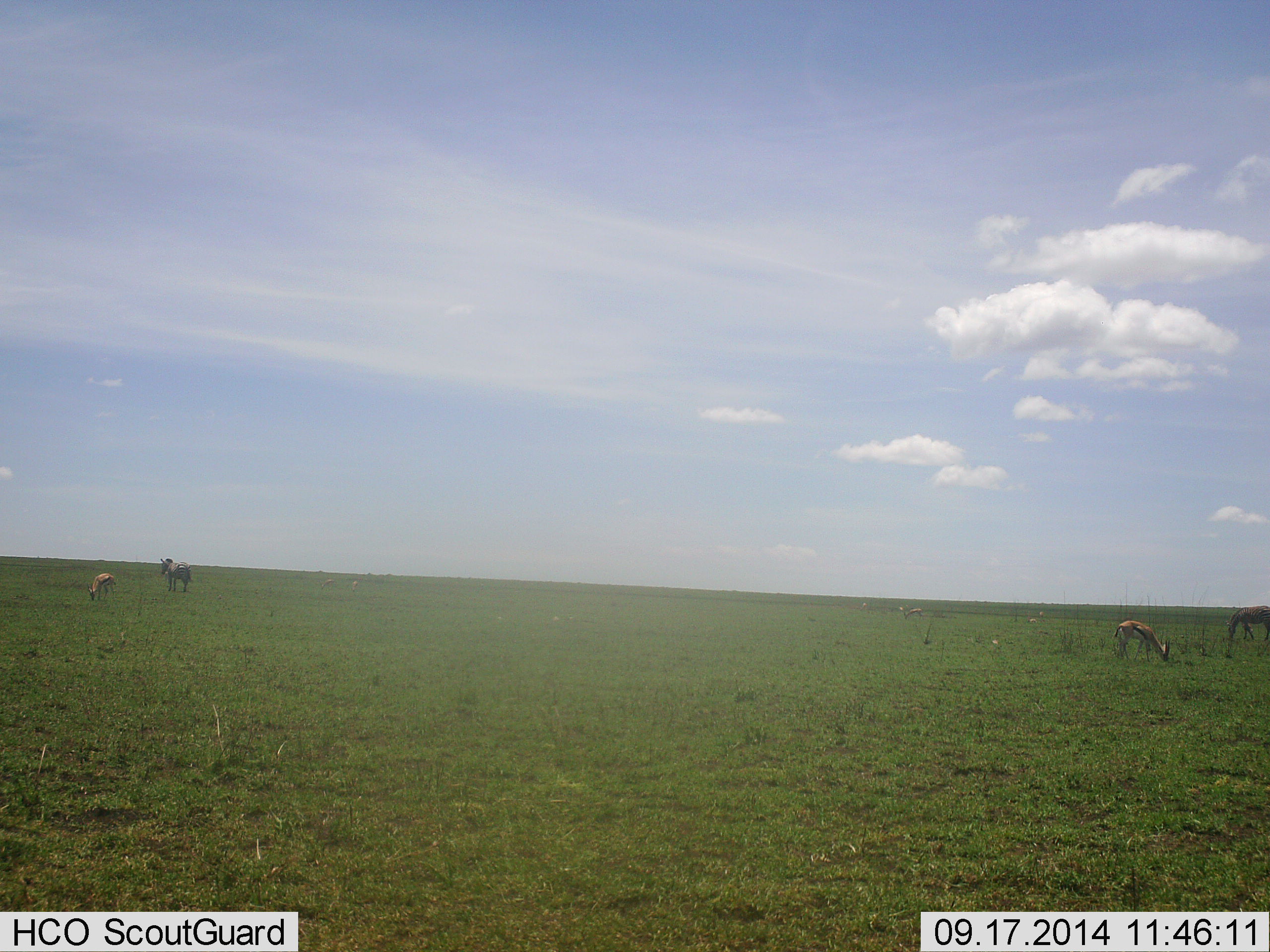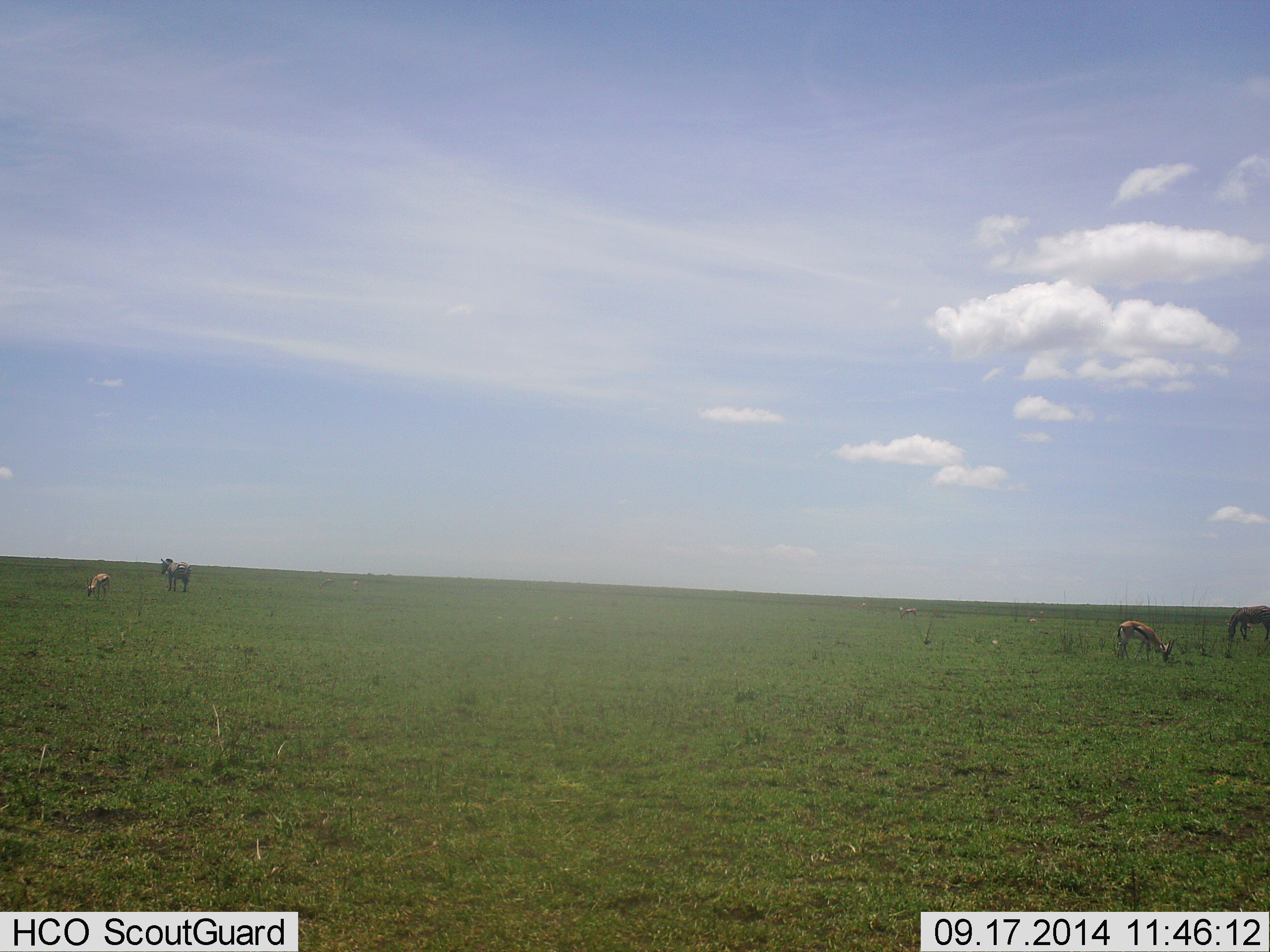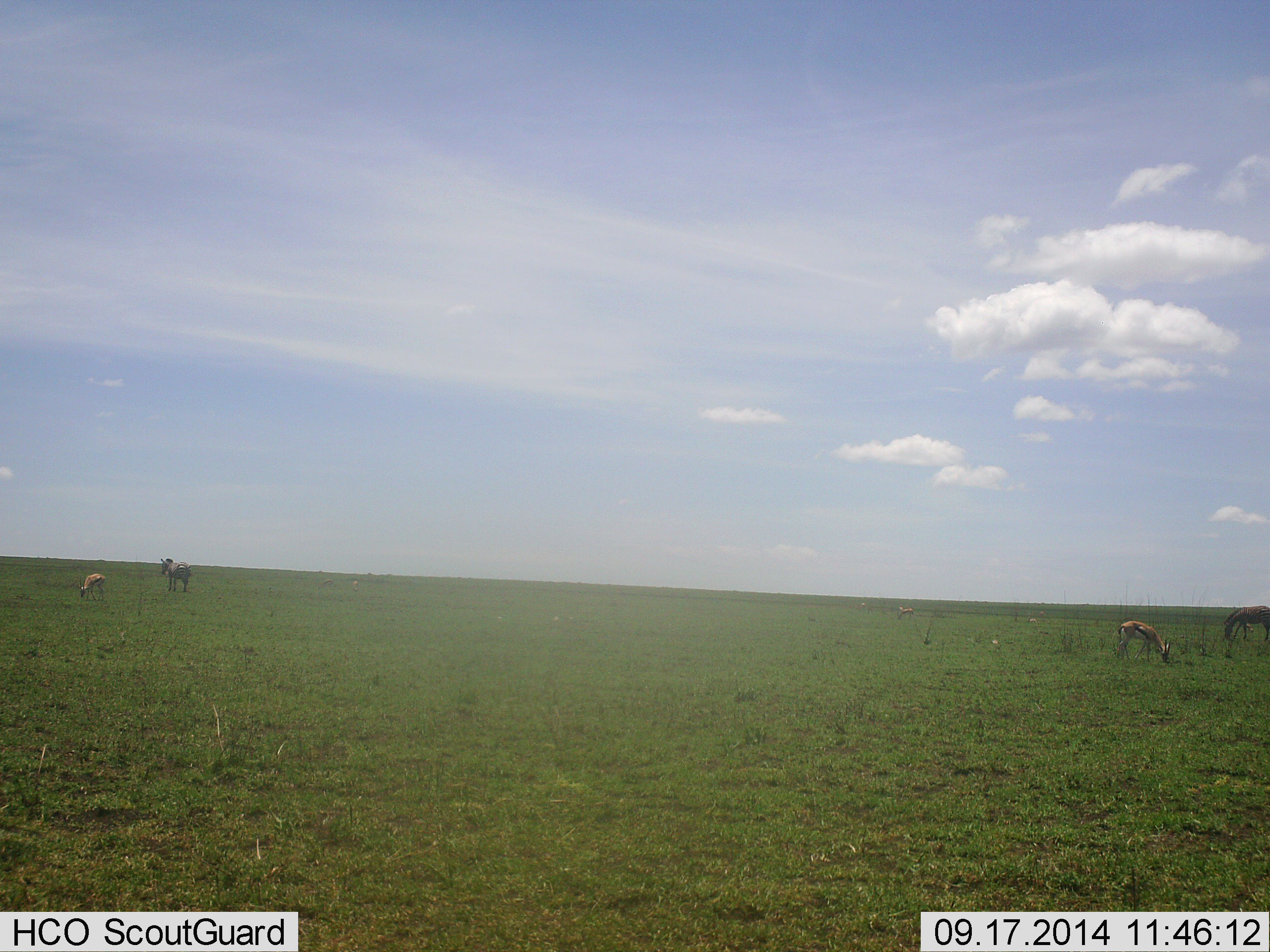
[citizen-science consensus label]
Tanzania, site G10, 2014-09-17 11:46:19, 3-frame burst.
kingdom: Animalia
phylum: Chordata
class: Mammalia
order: Artiodactyla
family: Bovidae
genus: Eudorcas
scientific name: Eudorcas thomsonii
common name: thomson's gazelle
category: gazellethomsons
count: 3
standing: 29%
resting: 6%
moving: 24%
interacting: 6%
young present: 0%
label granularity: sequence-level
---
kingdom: Animalia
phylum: Chordata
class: Mammalia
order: Perissodactyla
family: Equidae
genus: Equus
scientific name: Equus quagga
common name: plains zebra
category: zebra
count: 2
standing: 100%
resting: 0%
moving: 0%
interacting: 0%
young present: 0%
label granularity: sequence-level